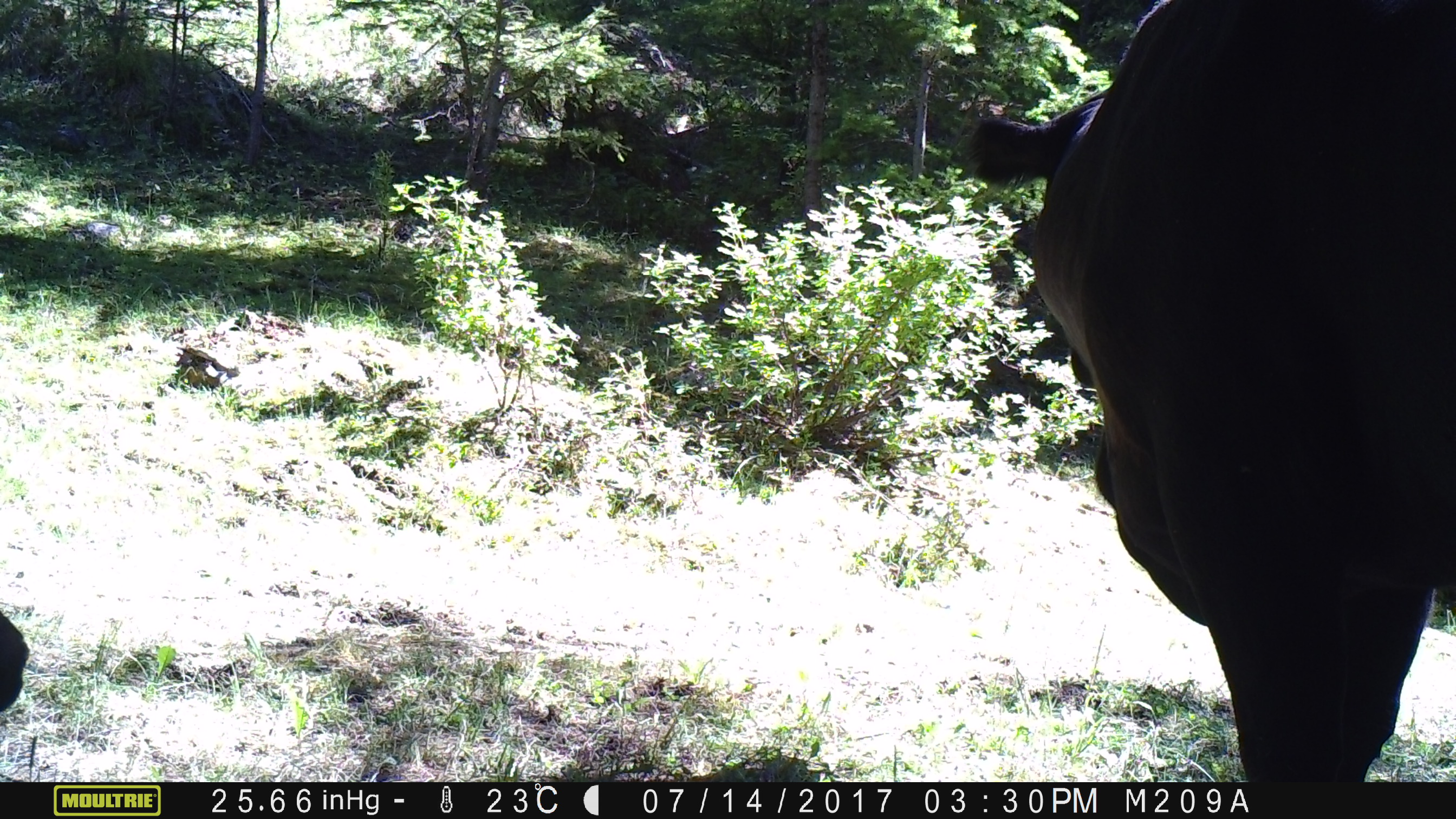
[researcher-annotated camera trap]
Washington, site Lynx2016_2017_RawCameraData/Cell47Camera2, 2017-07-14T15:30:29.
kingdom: Animalia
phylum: Chordata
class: Mammalia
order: Artiodactyla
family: Bovidae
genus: Bos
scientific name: Bos taurus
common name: domestic cattle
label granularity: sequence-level